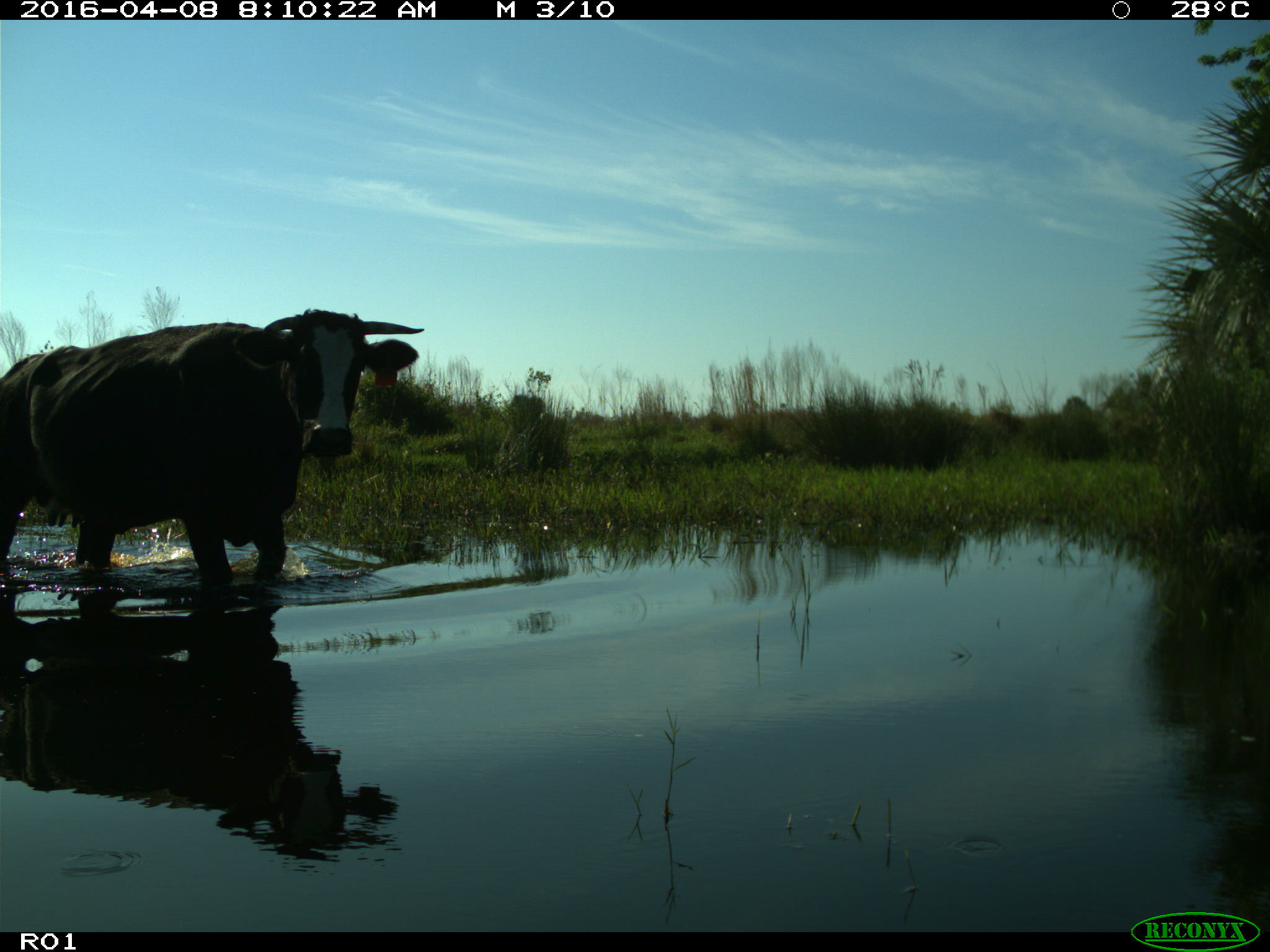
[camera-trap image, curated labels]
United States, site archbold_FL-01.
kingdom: Animalia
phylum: Chordata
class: Mammalia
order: Artiodactyla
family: Bovidae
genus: Bos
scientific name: Bos taurus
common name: domestic cow